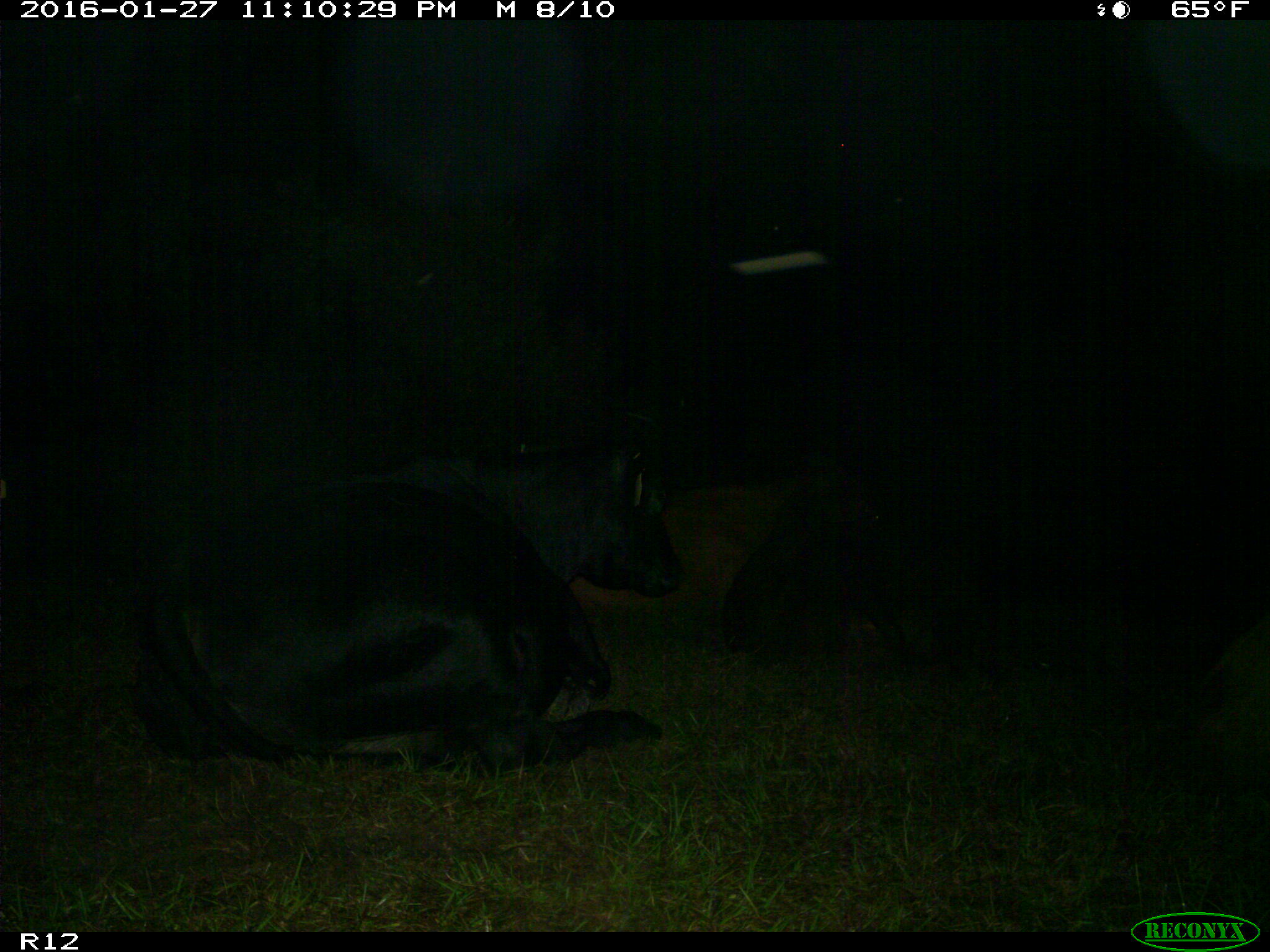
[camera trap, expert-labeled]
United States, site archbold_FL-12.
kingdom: Animalia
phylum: Chordata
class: Mammalia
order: Artiodactyla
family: Bovidae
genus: Bos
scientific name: Bos taurus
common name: domestic cow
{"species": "Bos taurus (domestic cow)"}